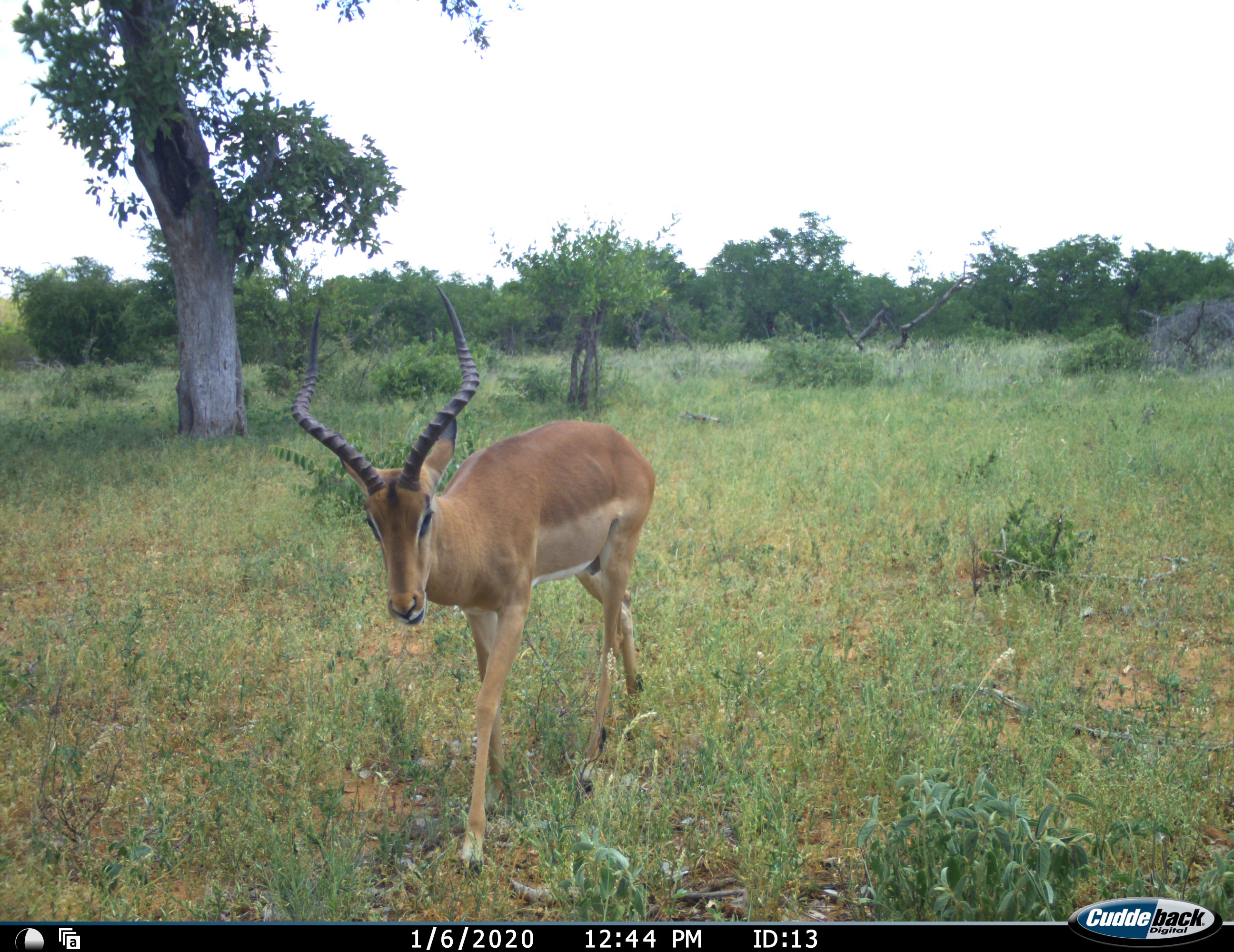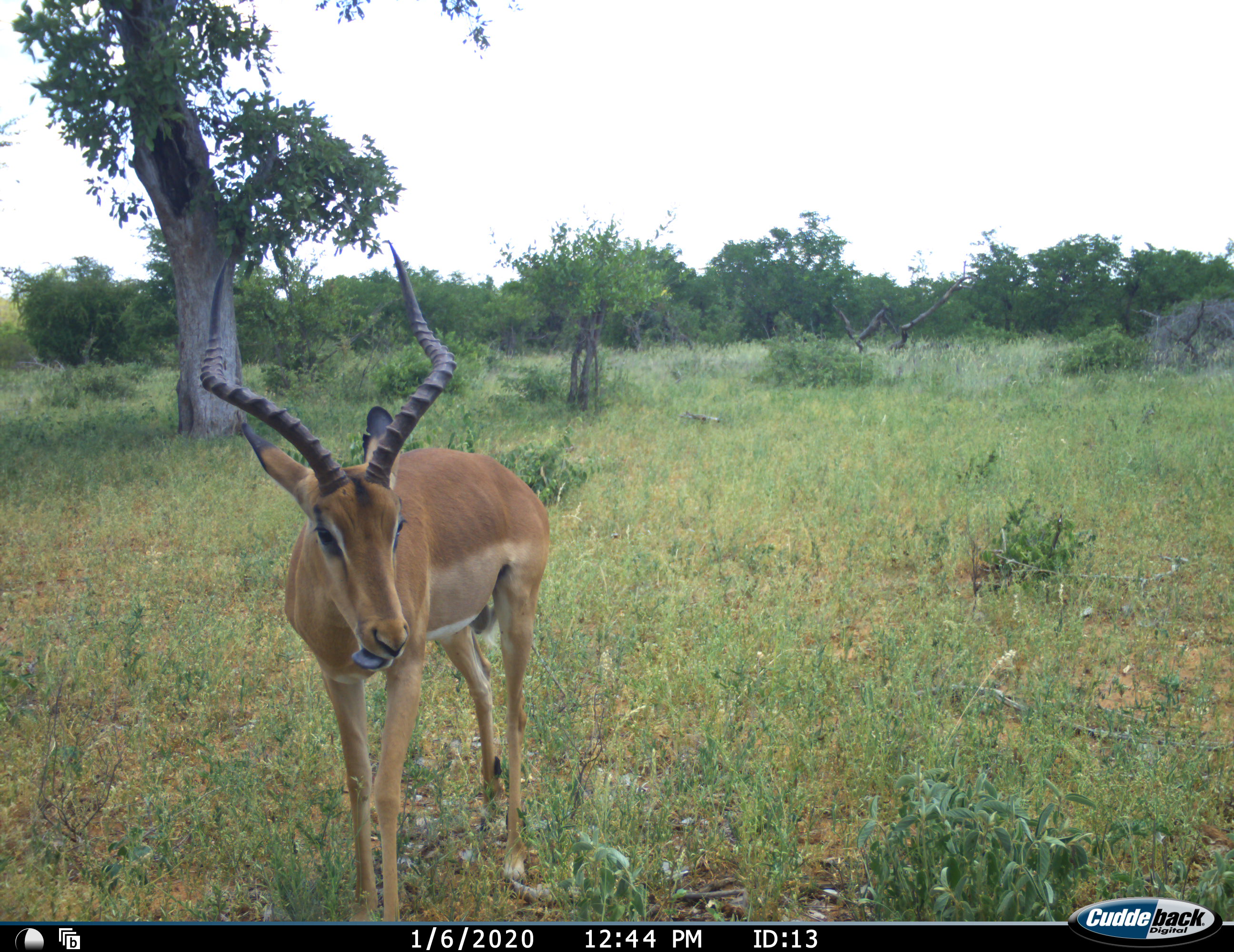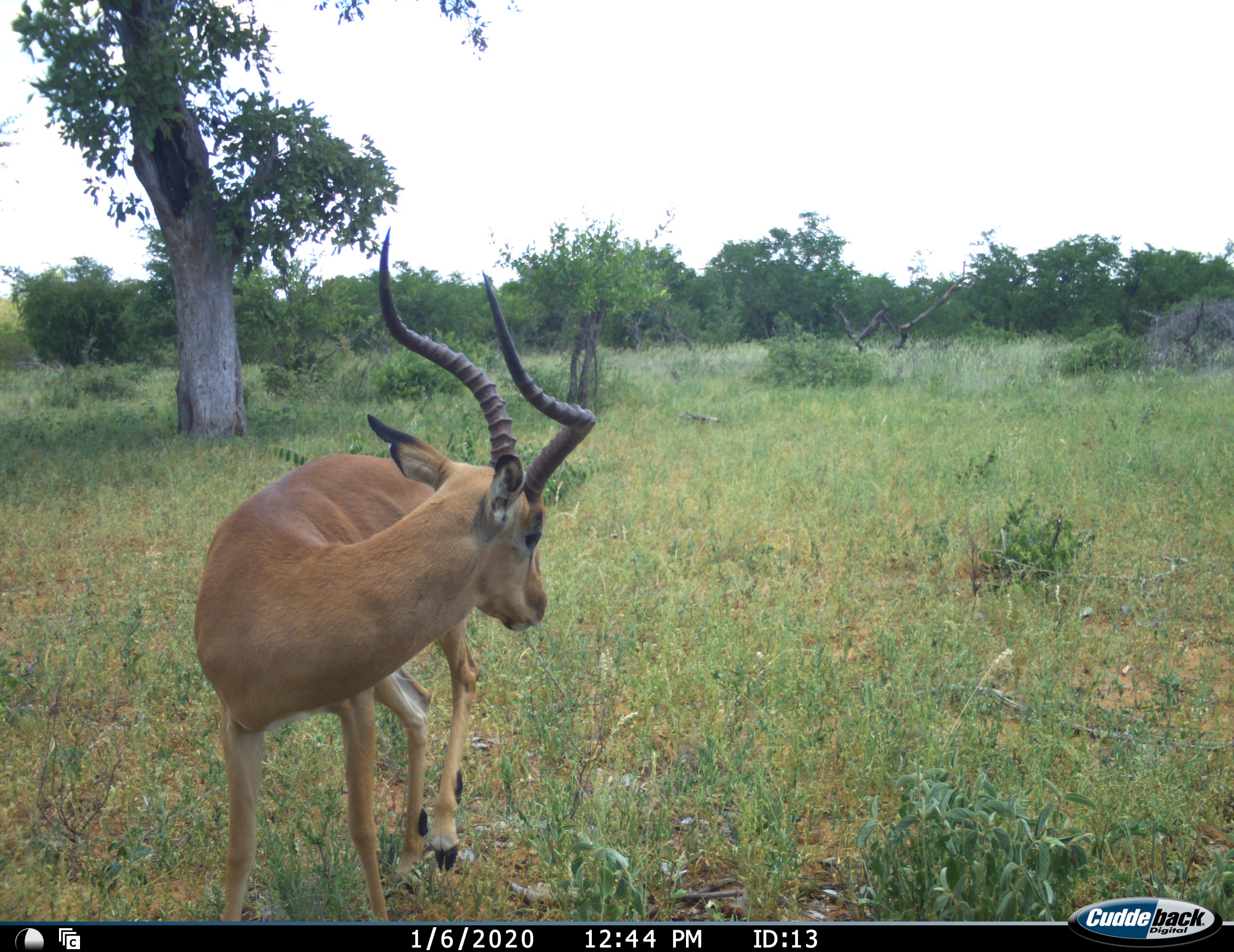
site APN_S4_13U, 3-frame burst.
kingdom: Animalia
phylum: Chordata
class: Mammalia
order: Artiodactyla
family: Bovidae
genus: Aepyceros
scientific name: Aepyceros melampus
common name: impala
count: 1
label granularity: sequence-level